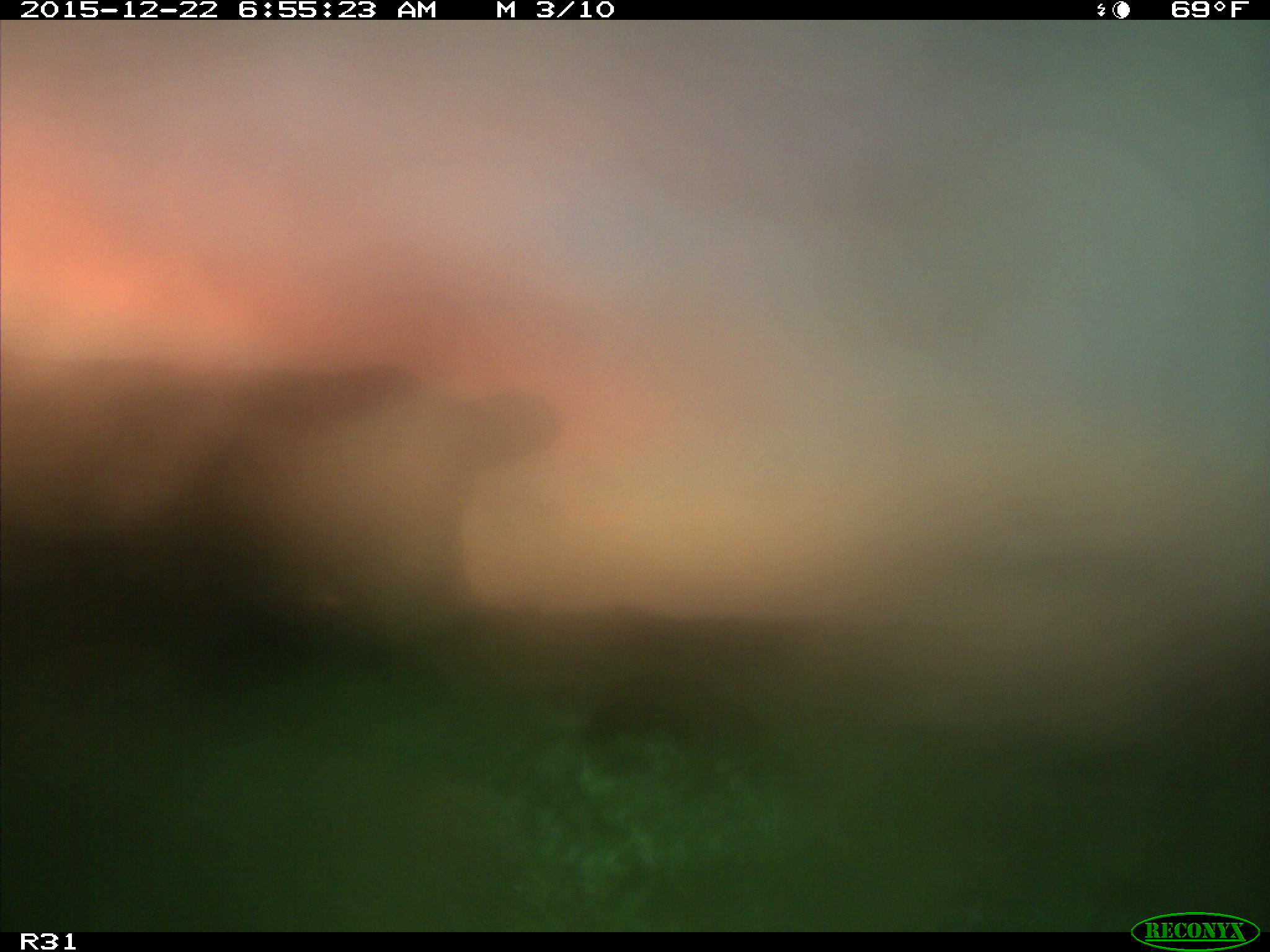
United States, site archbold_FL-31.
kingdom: Animalia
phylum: Chordata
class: Mammalia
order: Artiodactyla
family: Bovidae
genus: Bos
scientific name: Bos taurus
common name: domestic cow